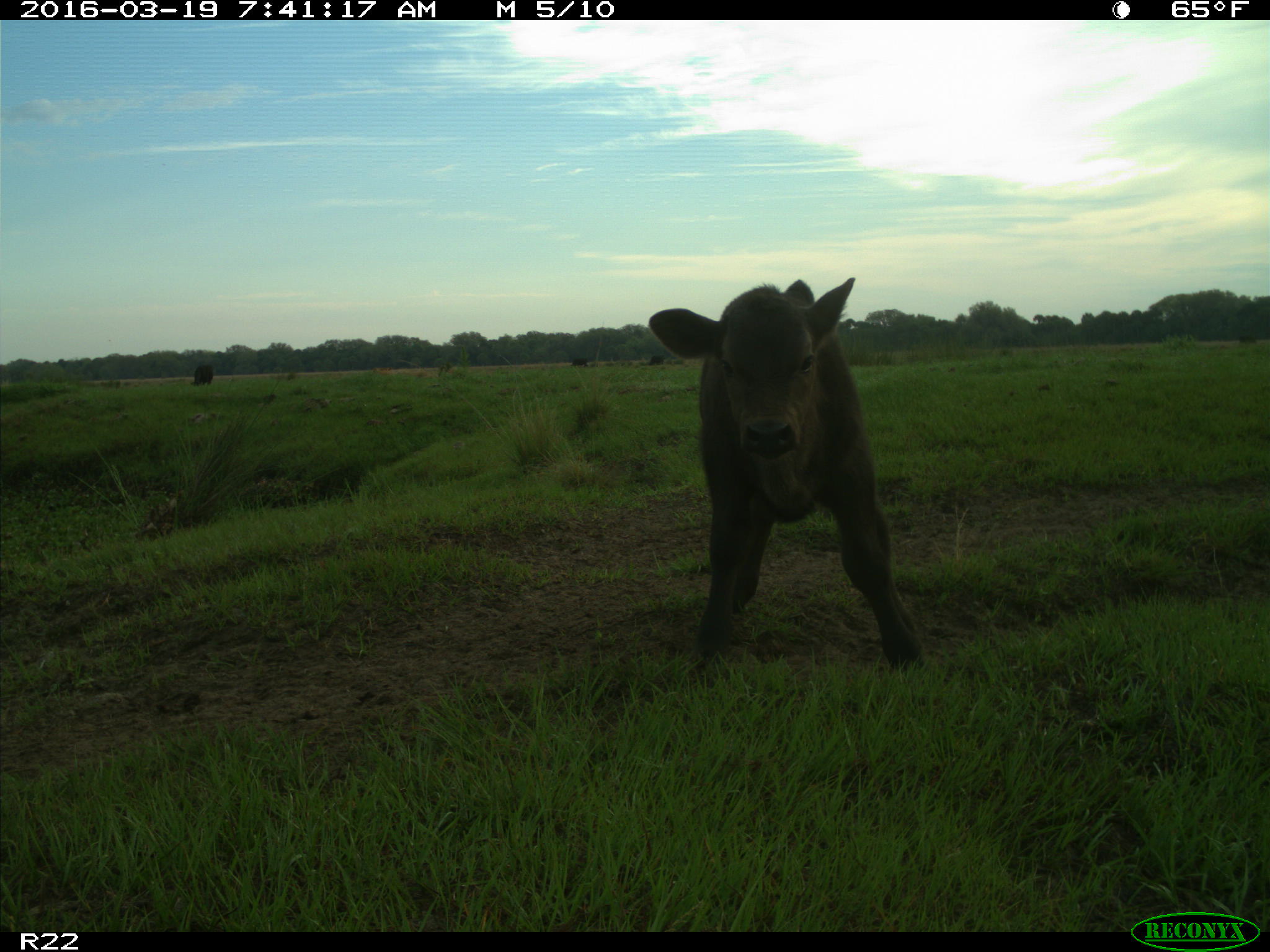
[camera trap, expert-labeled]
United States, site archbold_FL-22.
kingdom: Animalia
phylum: Chordata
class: Mammalia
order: Artiodactyla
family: Bovidae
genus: Bos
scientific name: Bos taurus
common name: domestic cow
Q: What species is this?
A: Bos taurus (domestic cow).